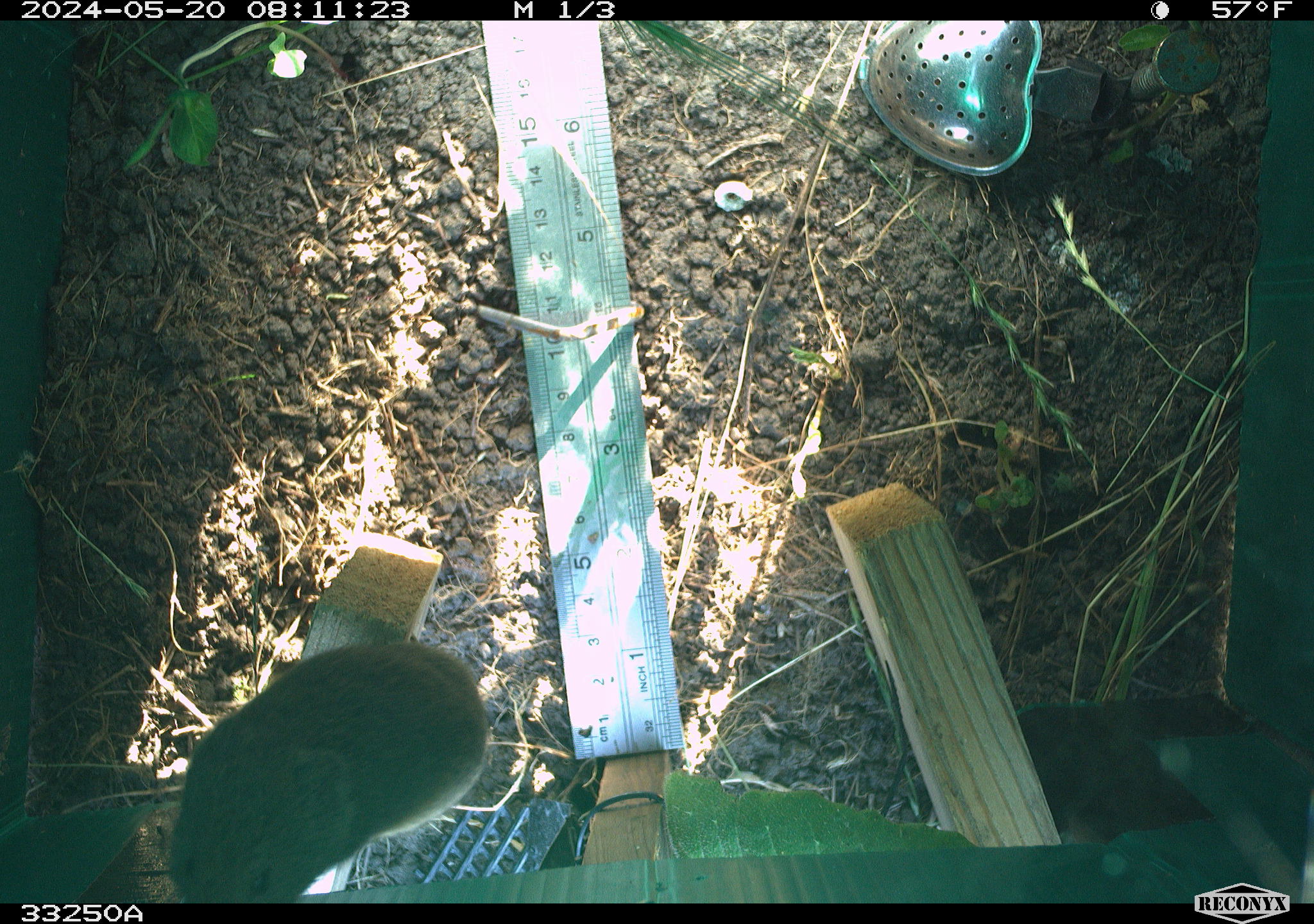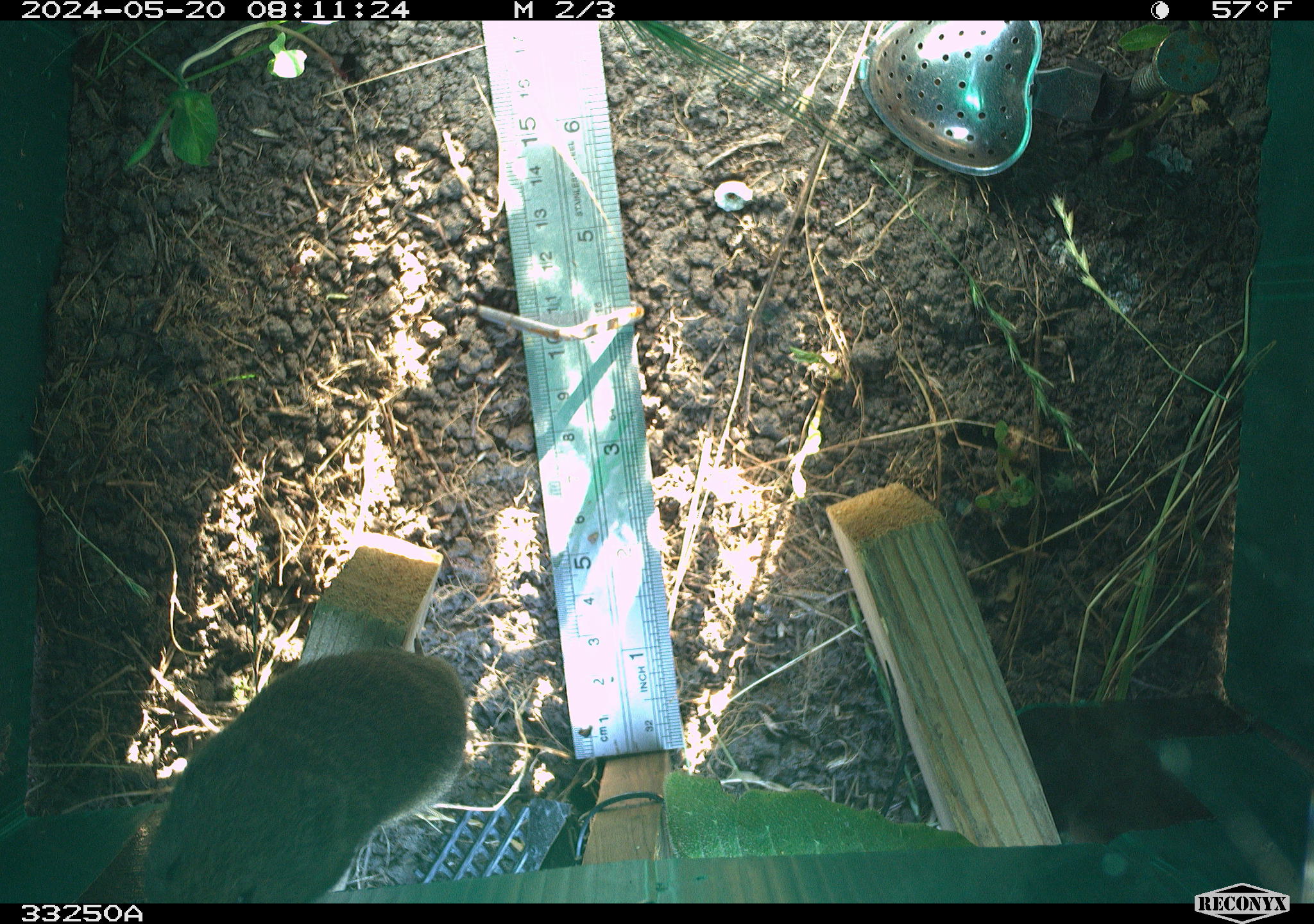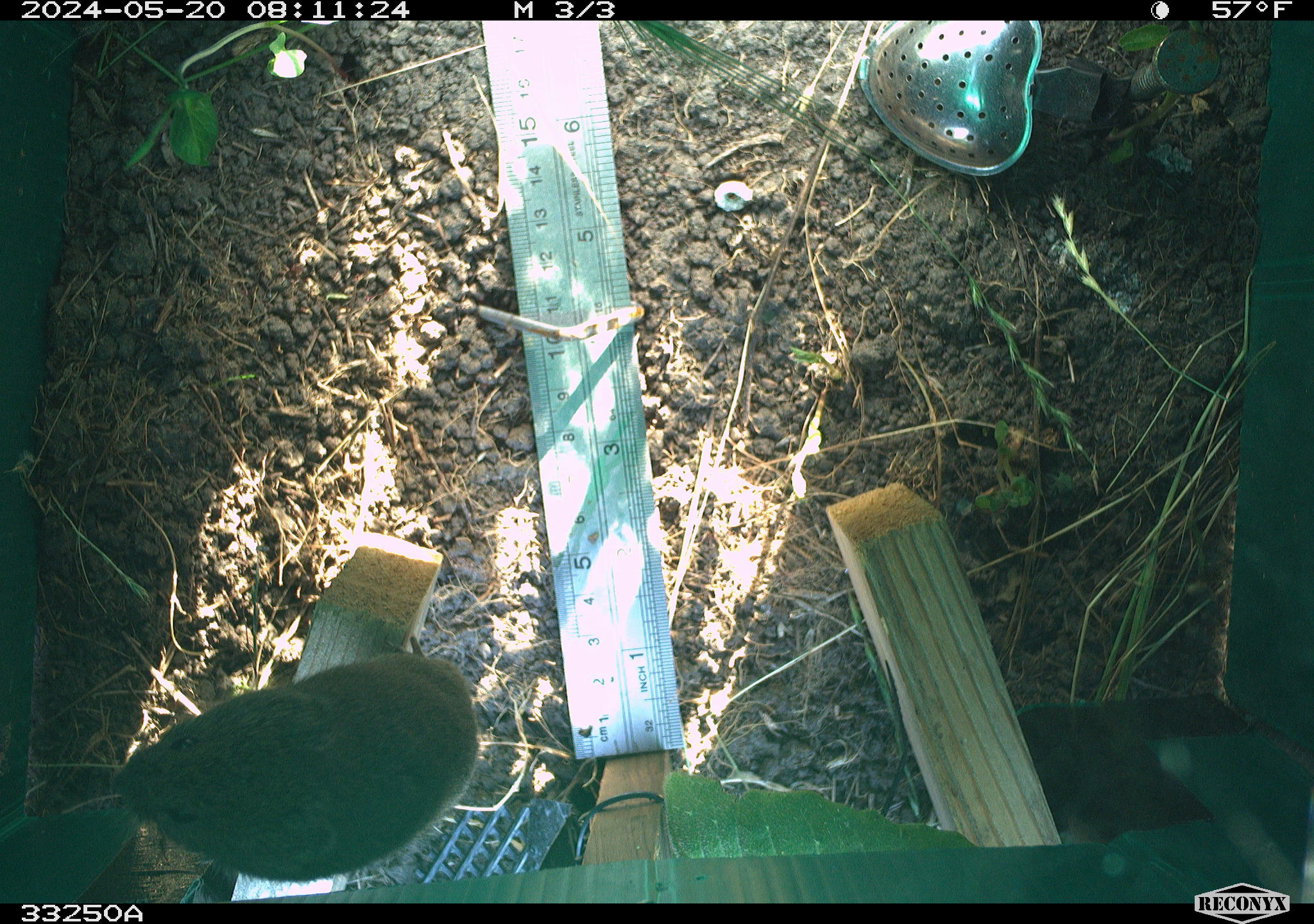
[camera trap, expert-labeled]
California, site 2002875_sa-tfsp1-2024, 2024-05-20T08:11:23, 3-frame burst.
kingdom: Animalia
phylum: Chordata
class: Mammalia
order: Rodentia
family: Cricetidae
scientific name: Arvicolinae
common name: voles, lemmings, and muskrats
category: arvicolinae subfamily